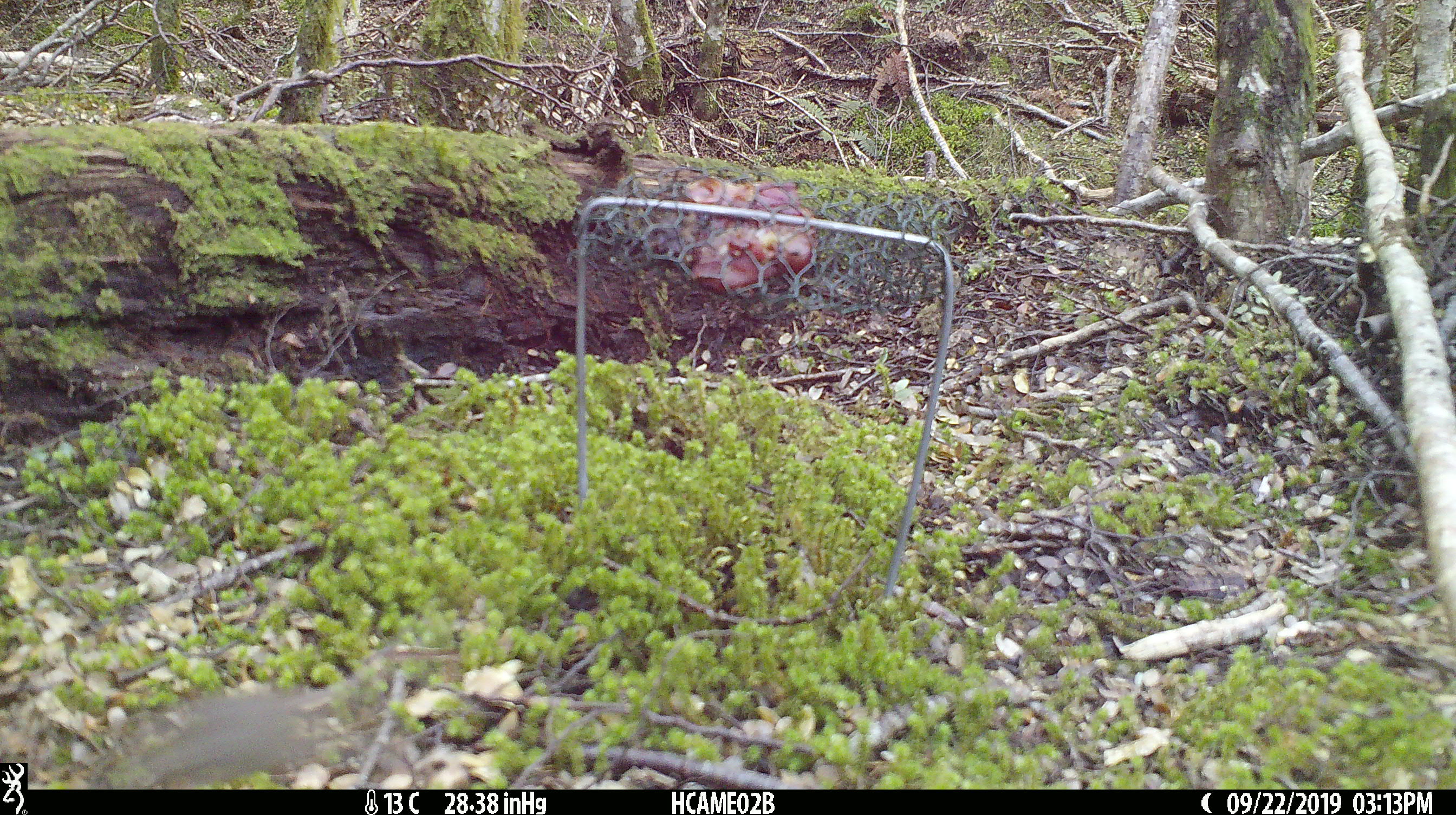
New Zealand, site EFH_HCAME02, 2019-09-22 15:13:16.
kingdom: Animalia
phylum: Chordata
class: Mammalia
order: Rodentia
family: Muridae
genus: Mus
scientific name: Mus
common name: mouse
Mouse (Mus).